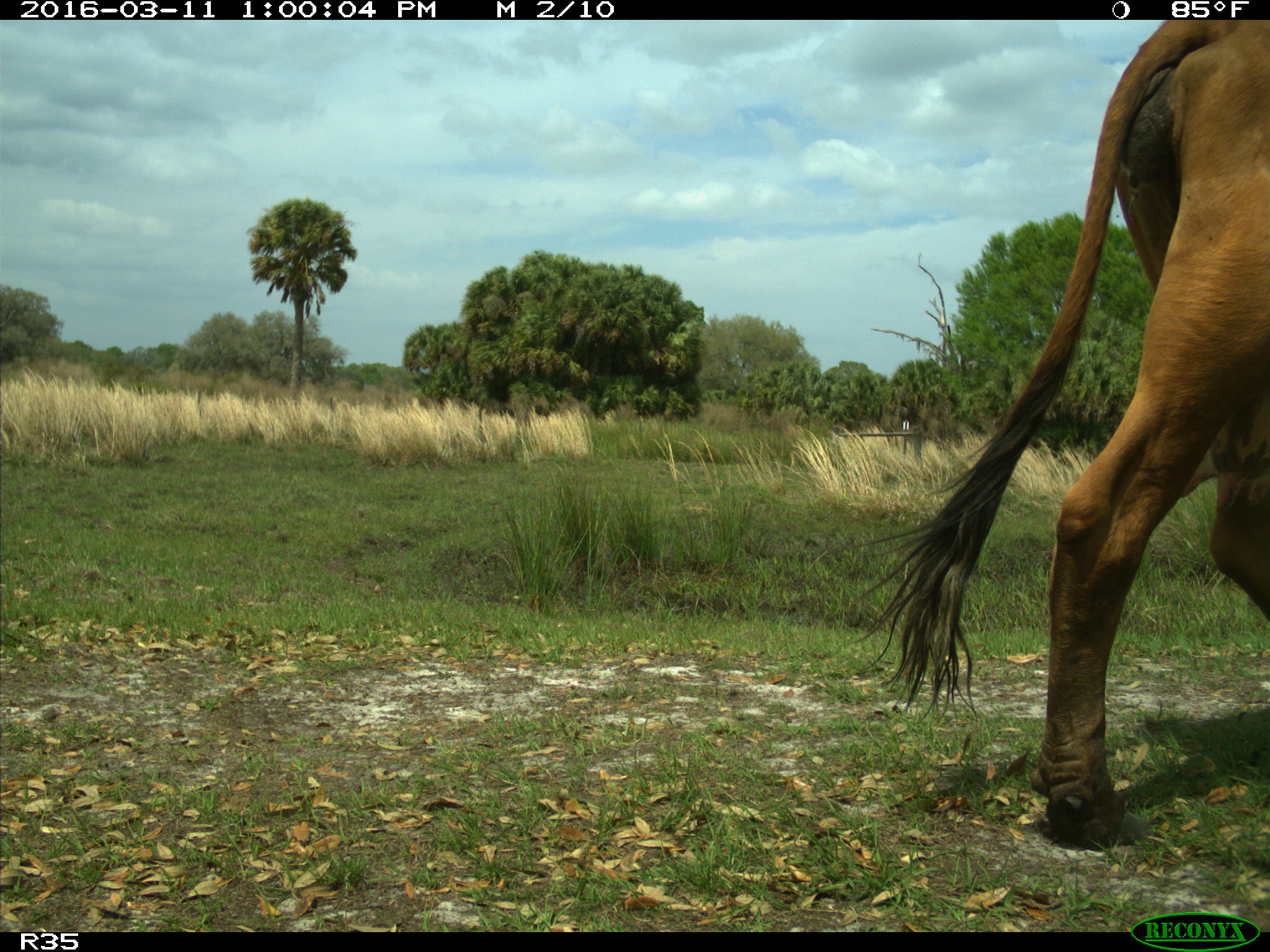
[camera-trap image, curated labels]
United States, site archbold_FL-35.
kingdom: Animalia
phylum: Chordata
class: Mammalia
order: Artiodactyla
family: Bovidae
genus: Bos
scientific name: Bos taurus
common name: domestic cow